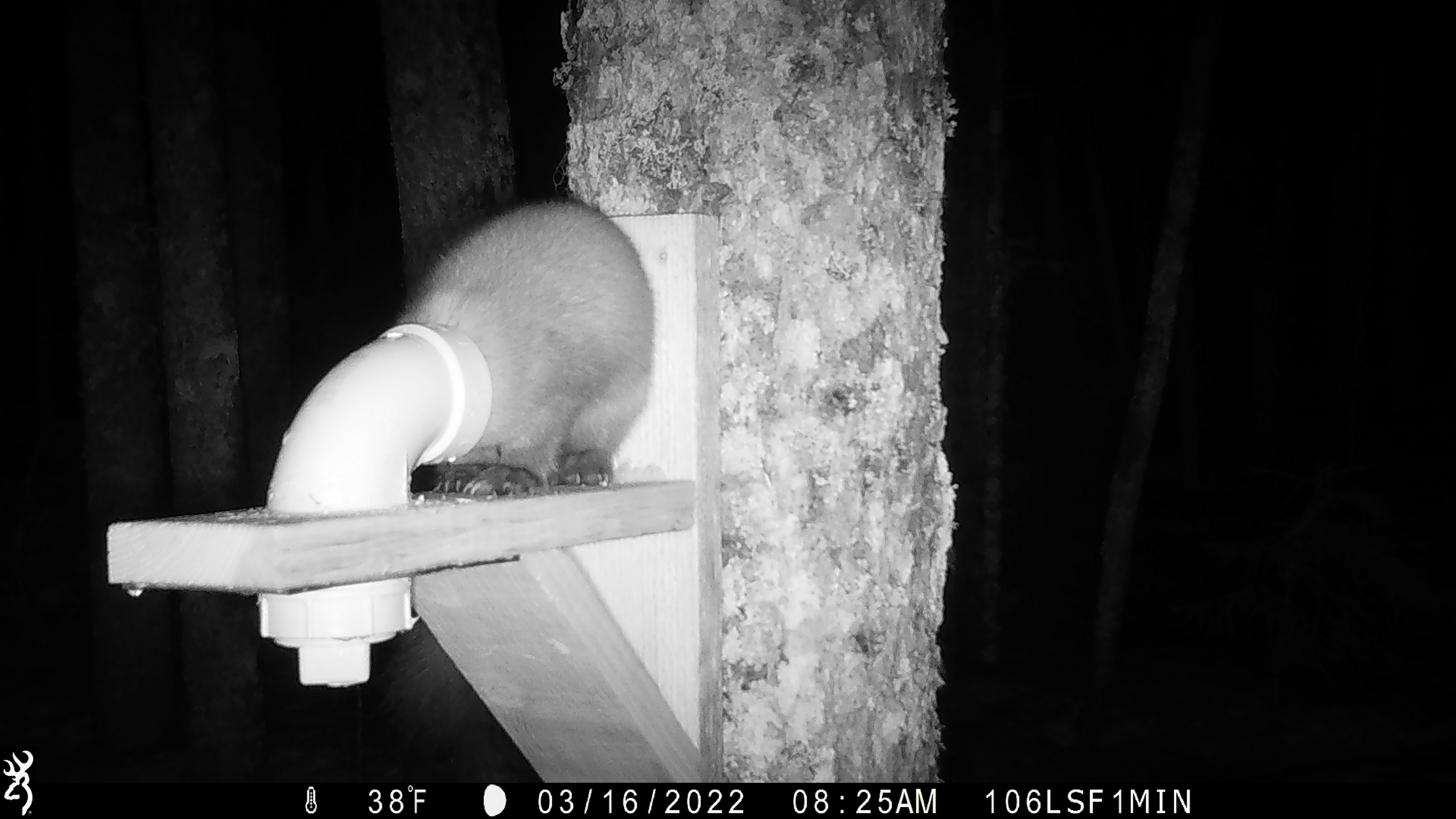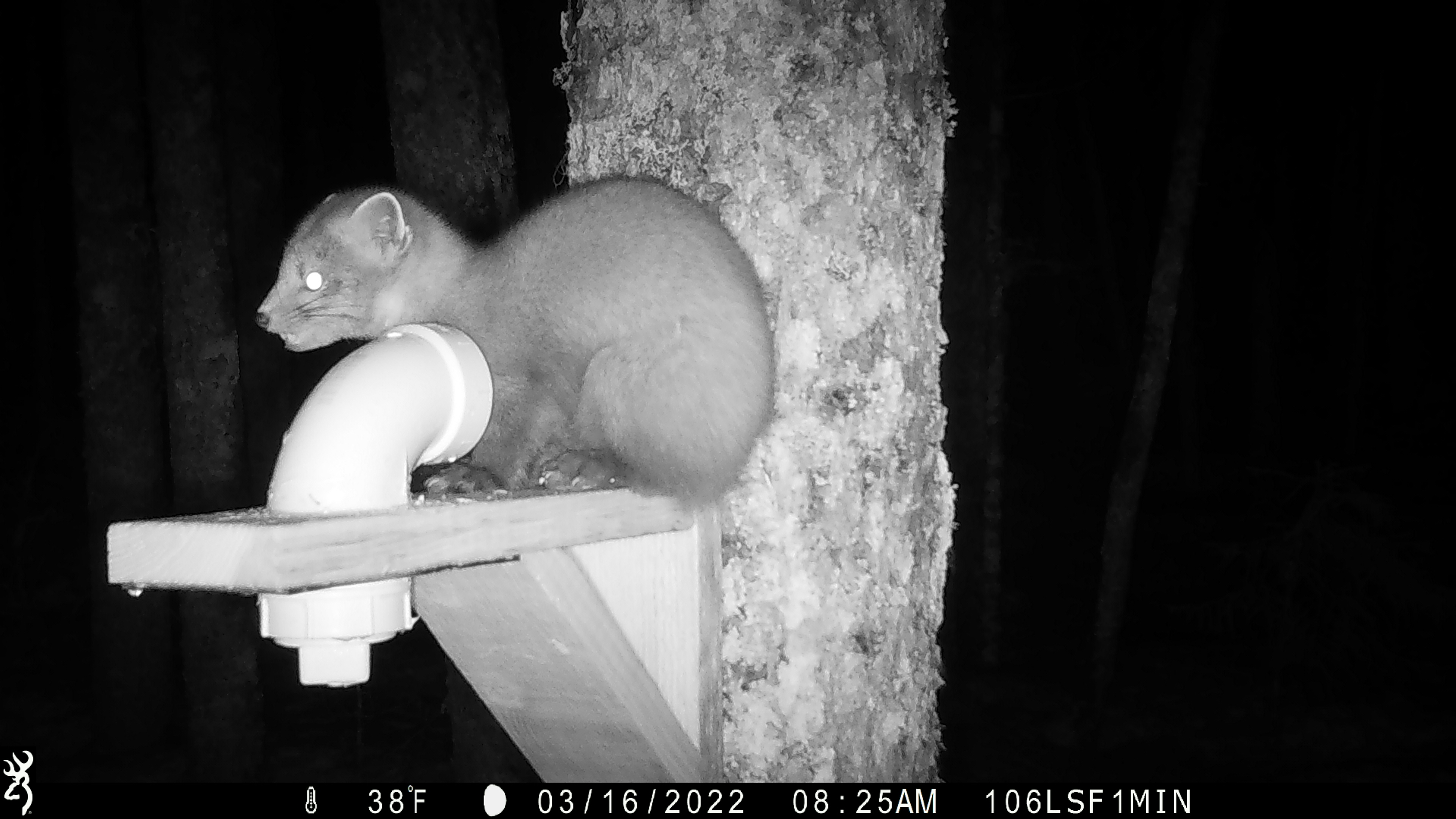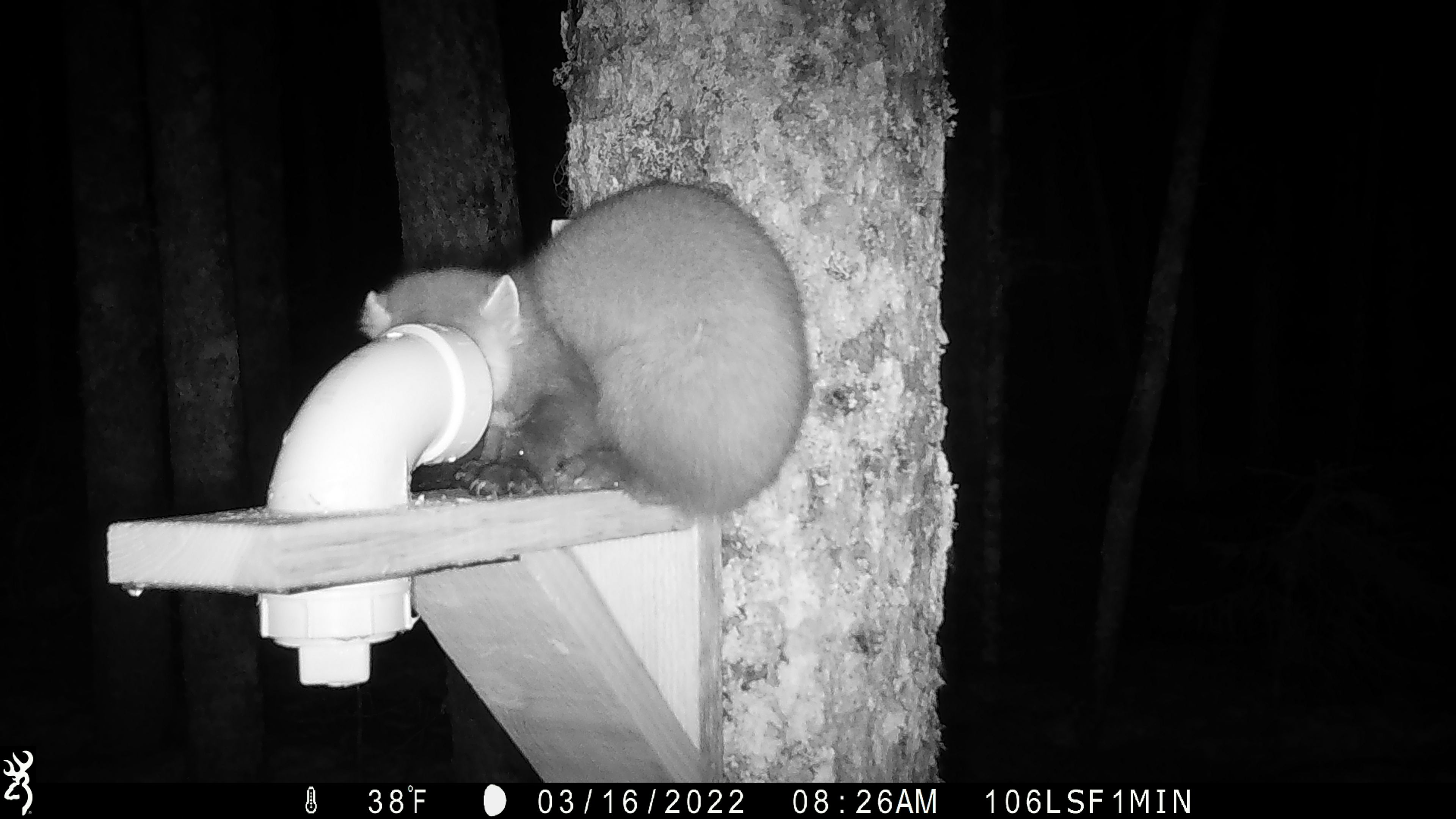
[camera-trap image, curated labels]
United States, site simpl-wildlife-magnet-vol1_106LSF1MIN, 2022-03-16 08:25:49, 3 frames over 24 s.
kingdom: Animalia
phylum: Chordata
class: Mammalia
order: Carnivora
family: Mustelidae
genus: Martes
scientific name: Martes americana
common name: american marten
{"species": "american marten (Martes americana)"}